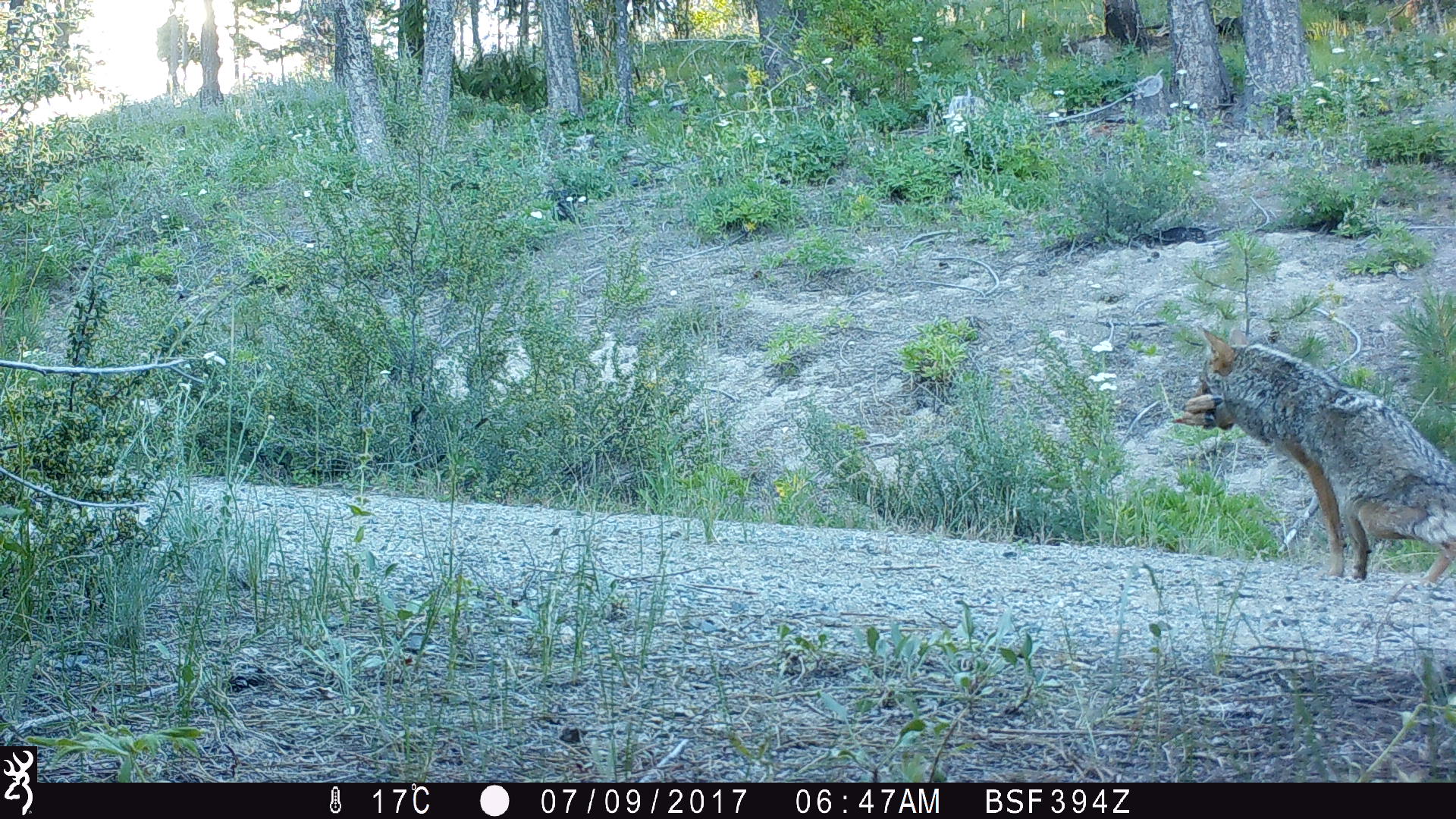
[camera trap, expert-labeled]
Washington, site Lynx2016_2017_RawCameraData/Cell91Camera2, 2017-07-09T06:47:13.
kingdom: Animalia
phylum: Chordata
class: Mammalia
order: Carnivora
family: Canidae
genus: Canis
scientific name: Canis latrans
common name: coyote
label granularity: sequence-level